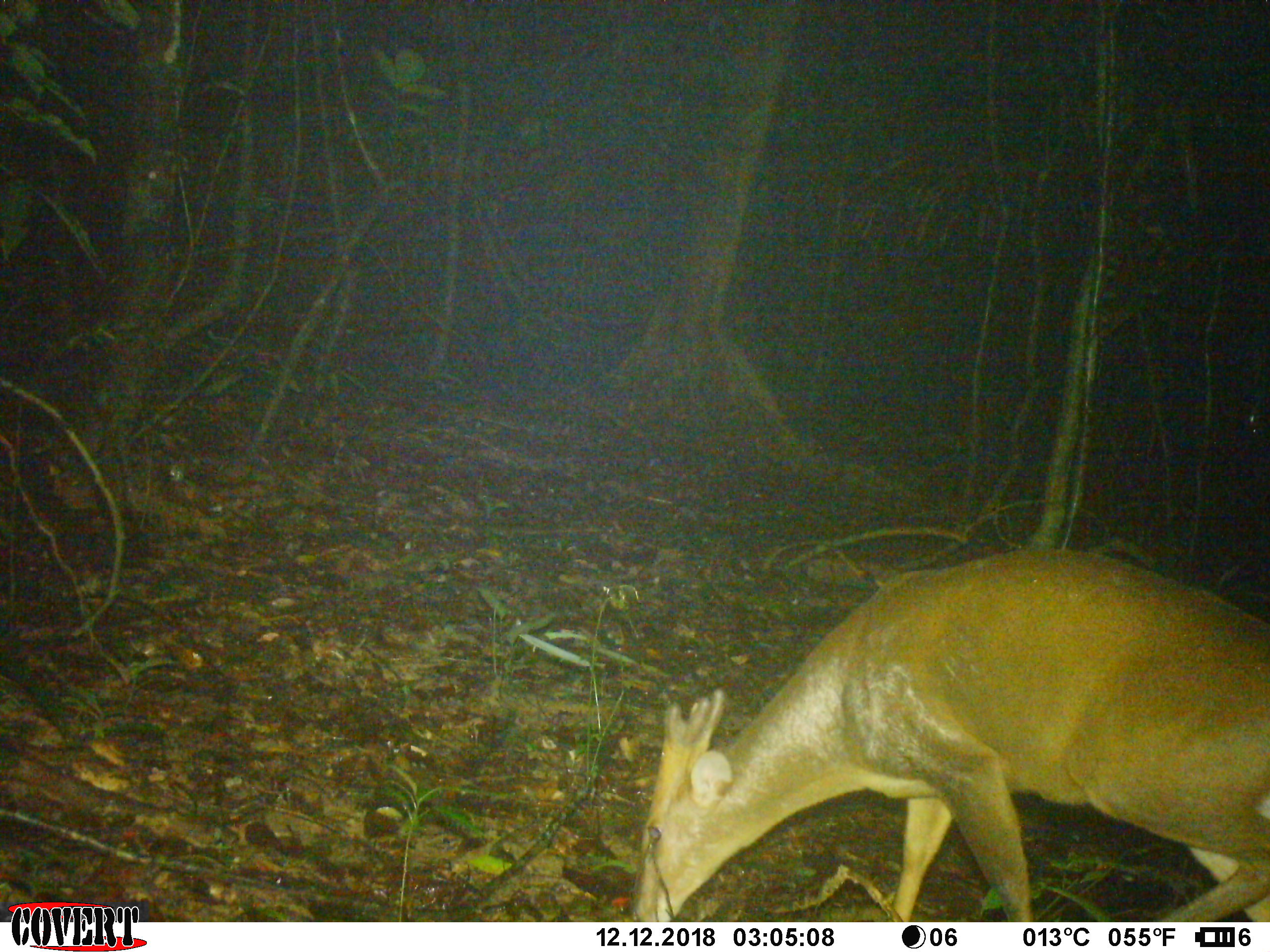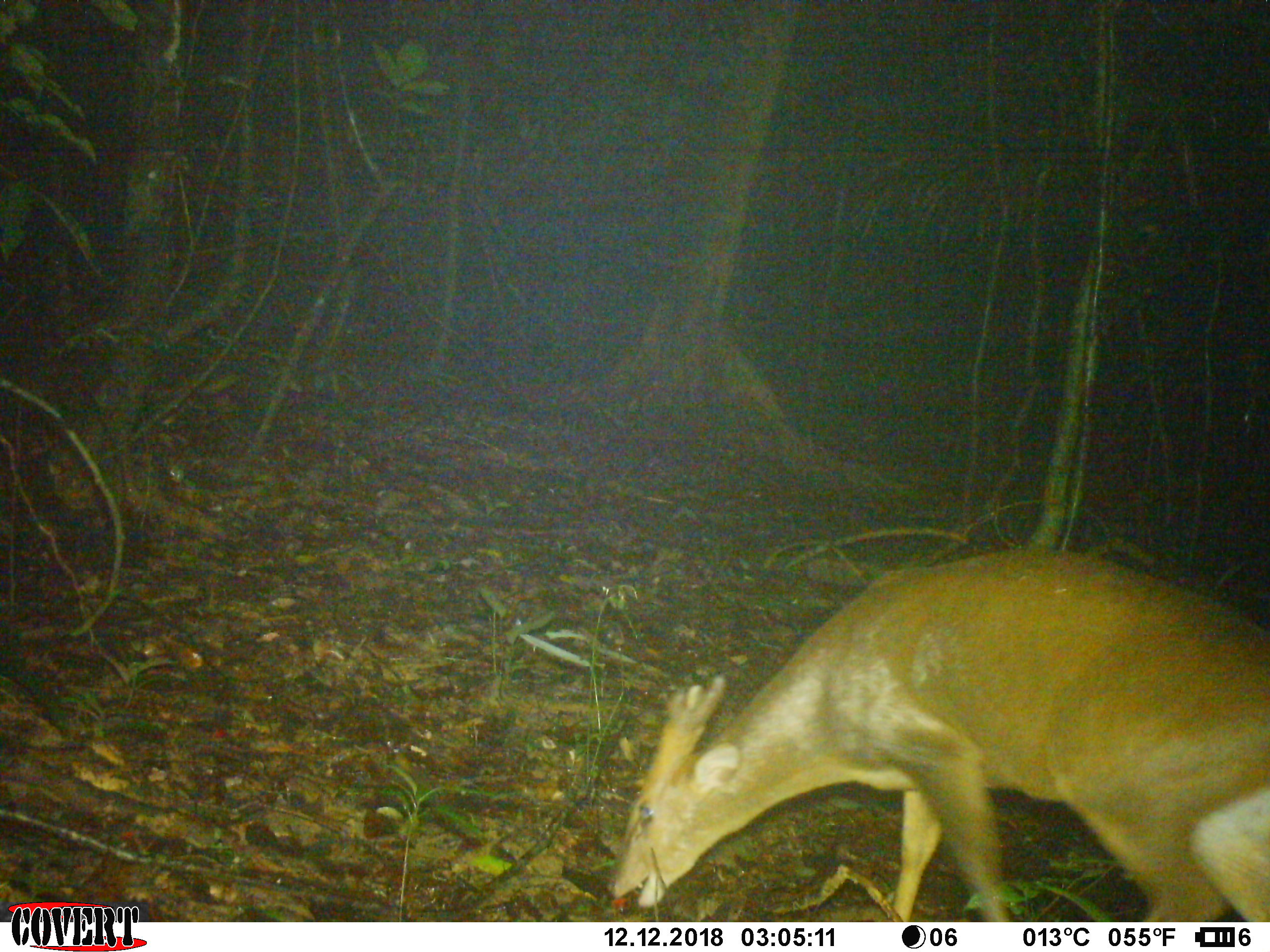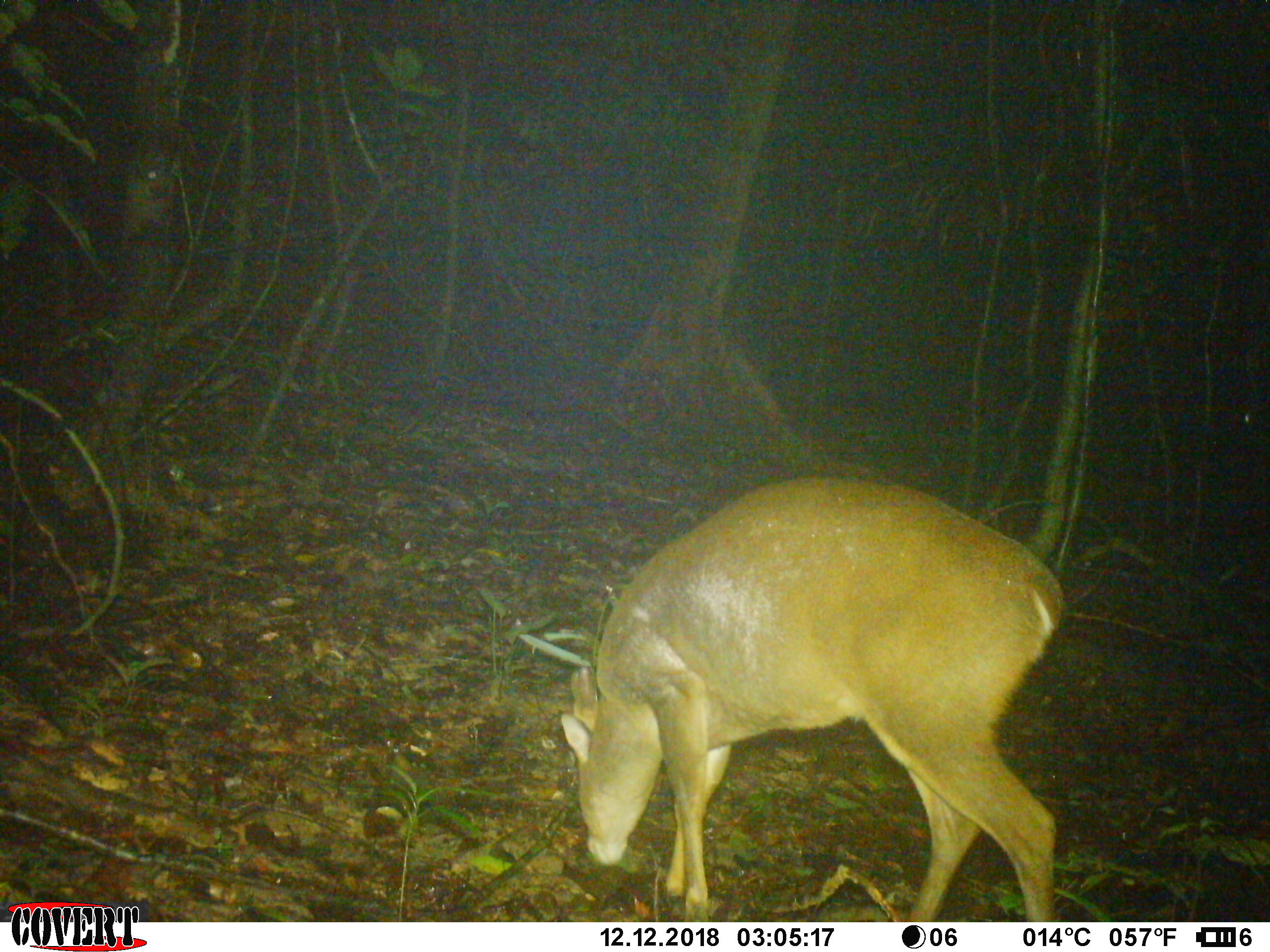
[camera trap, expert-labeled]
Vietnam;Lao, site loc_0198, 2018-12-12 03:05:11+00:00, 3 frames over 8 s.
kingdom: Animalia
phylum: Chordata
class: Mammalia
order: Artiodactyla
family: Cervidae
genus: Muntiacus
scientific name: Muntiacus vuquangensis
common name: large-antlered muntjac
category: large antlered muntjac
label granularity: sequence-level